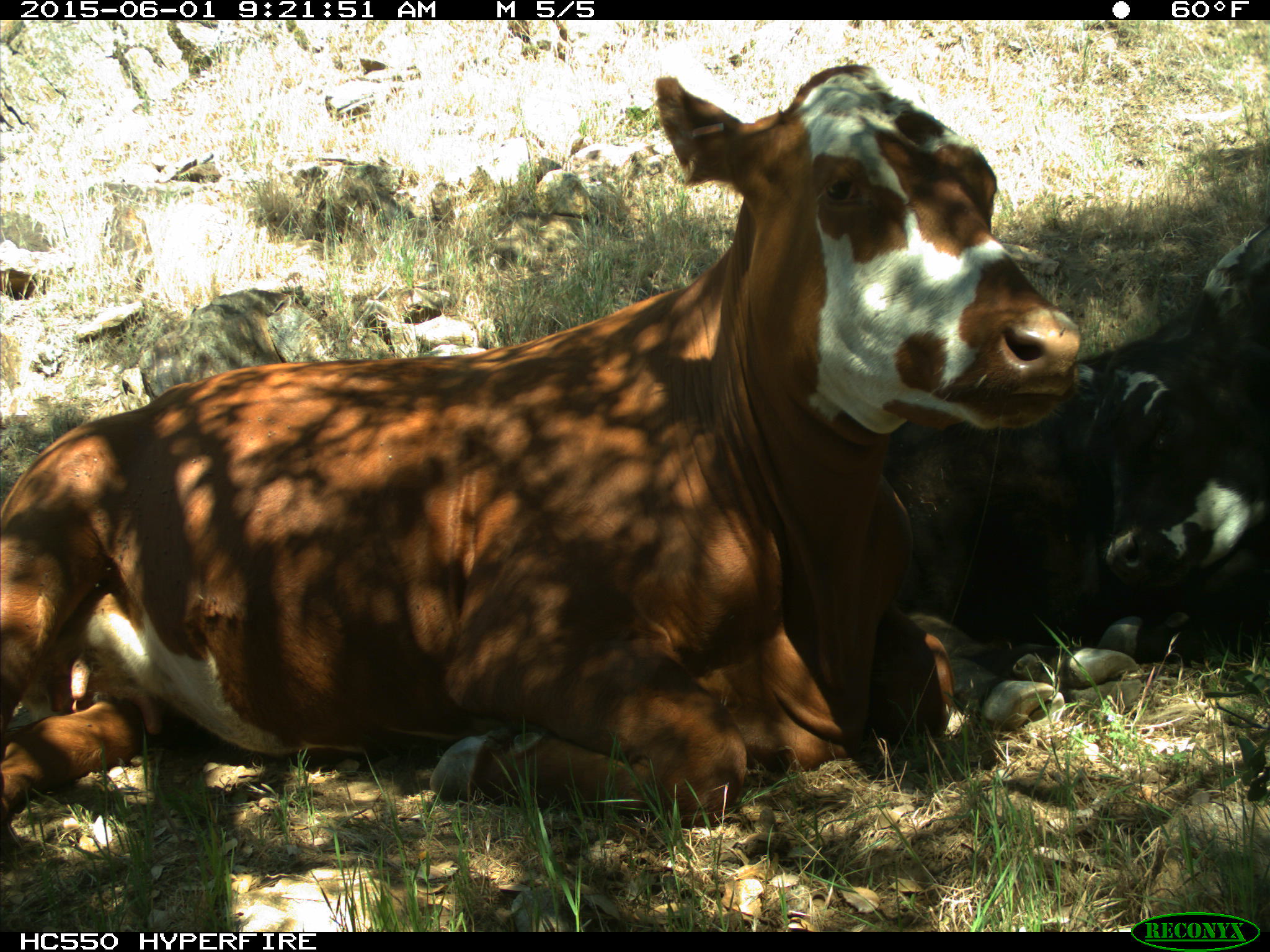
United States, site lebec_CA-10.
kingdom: Animalia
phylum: Chordata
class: Mammalia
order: Artiodactyla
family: Bovidae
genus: Bos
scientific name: Bos taurus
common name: domestic cow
Bos taurus (domestic cow).